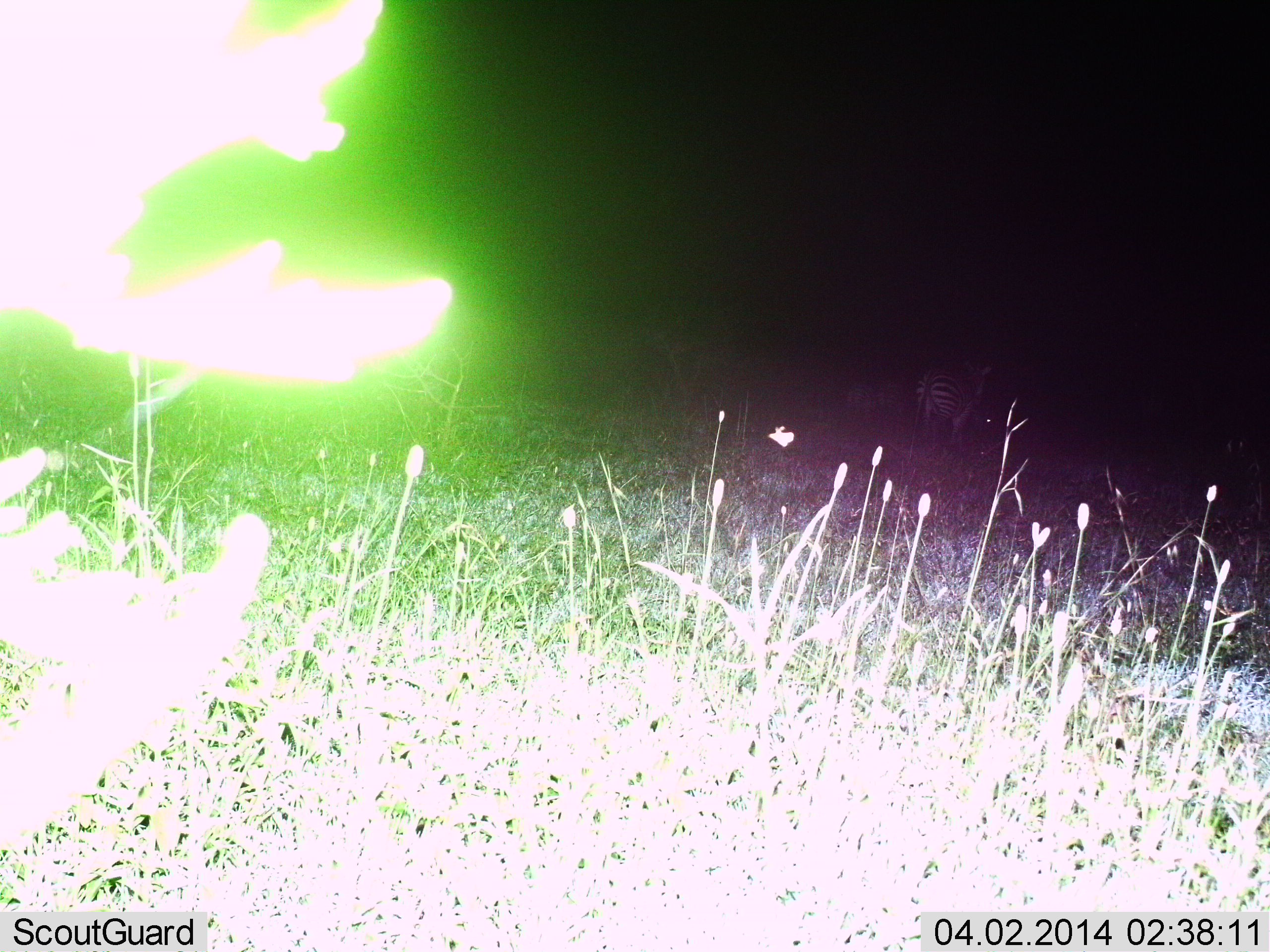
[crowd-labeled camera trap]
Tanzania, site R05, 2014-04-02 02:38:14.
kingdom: Animalia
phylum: Chordata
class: Mammalia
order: Perissodactyla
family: Equidae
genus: Equus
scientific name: Equus quagga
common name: plains zebra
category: zebra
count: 1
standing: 70%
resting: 0%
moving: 30%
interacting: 0%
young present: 0%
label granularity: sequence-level